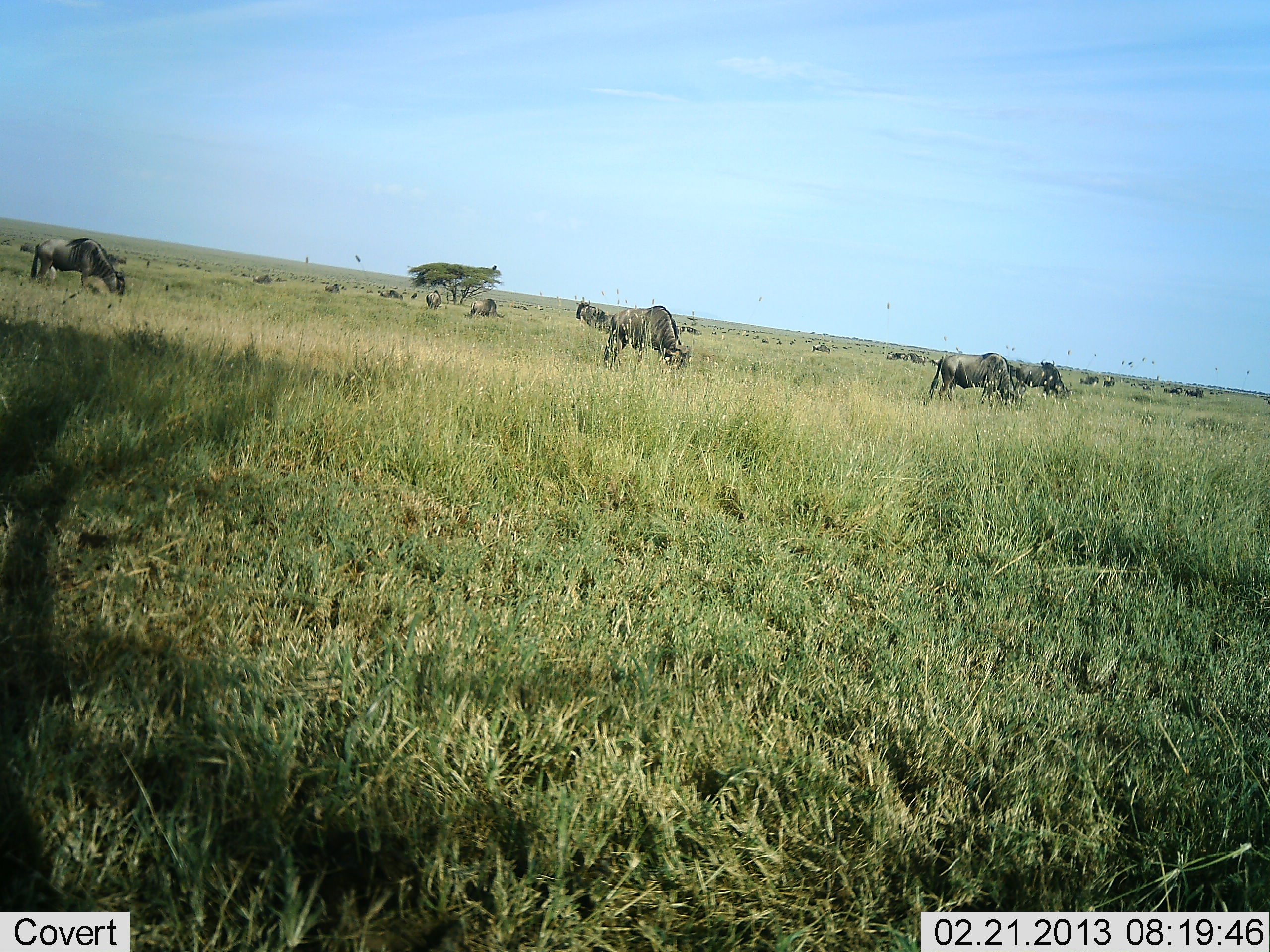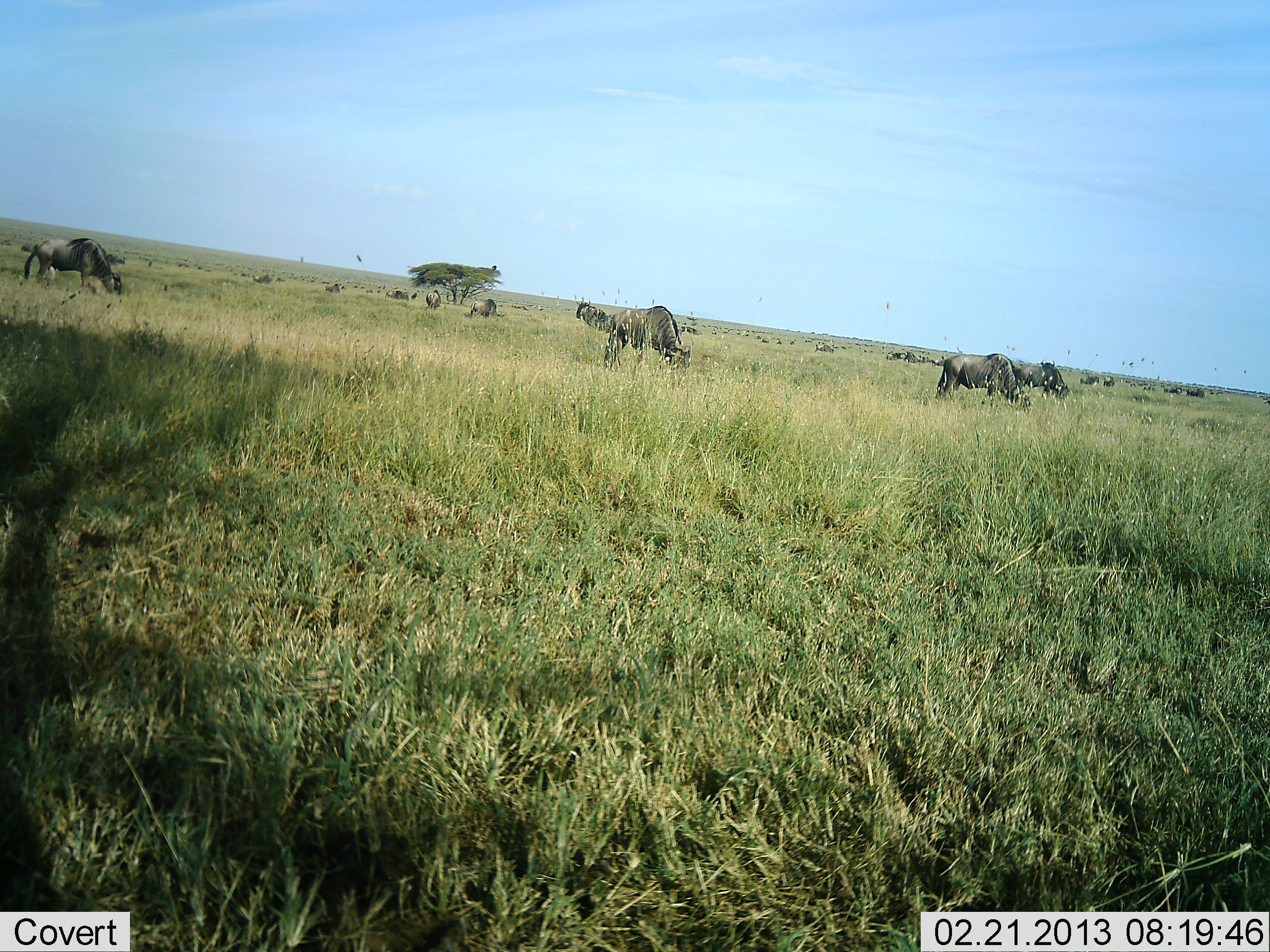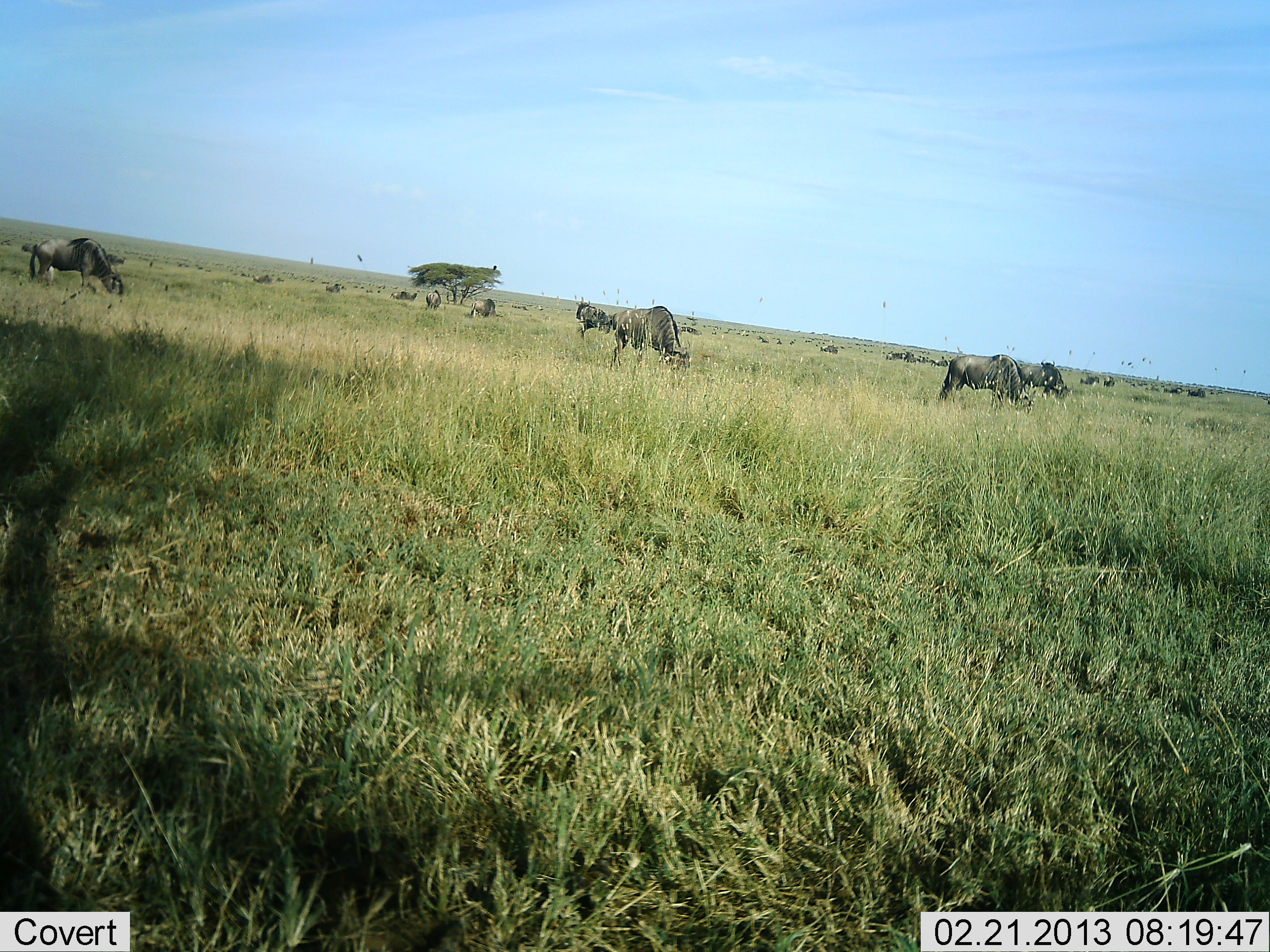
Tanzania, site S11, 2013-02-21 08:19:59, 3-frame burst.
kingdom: Animalia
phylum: Chordata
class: Mammalia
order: Artiodactyla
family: Bovidae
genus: Connochaetes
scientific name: Connochaetes taurinus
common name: blue wildebeest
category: wildebeest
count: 11-50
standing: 46%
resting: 5%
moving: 26%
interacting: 3%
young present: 0%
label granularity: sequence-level